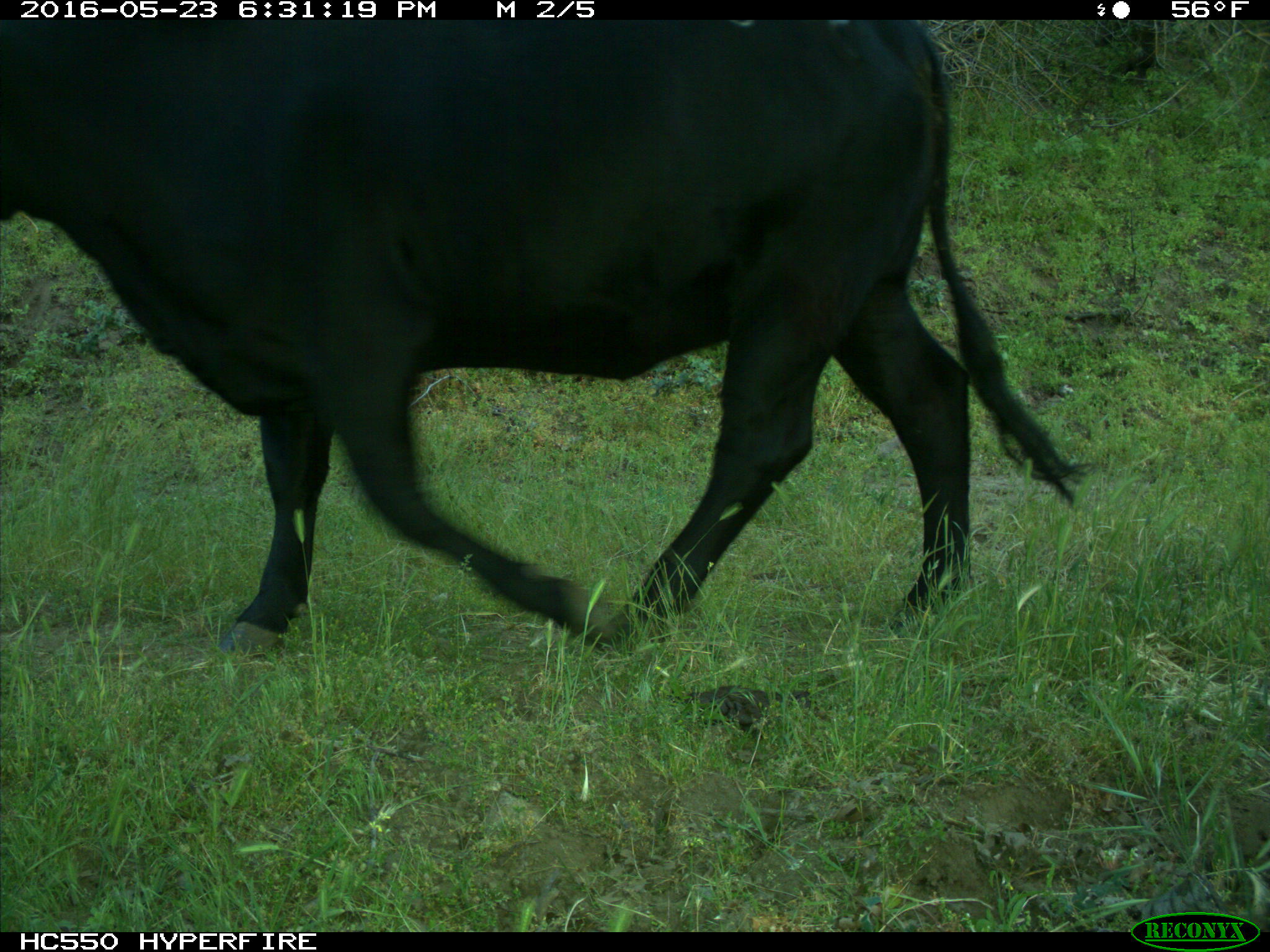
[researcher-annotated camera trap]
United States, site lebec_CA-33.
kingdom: Animalia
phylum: Chordata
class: Mammalia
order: Artiodactyla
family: Bovidae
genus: Bos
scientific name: Bos taurus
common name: domestic cow